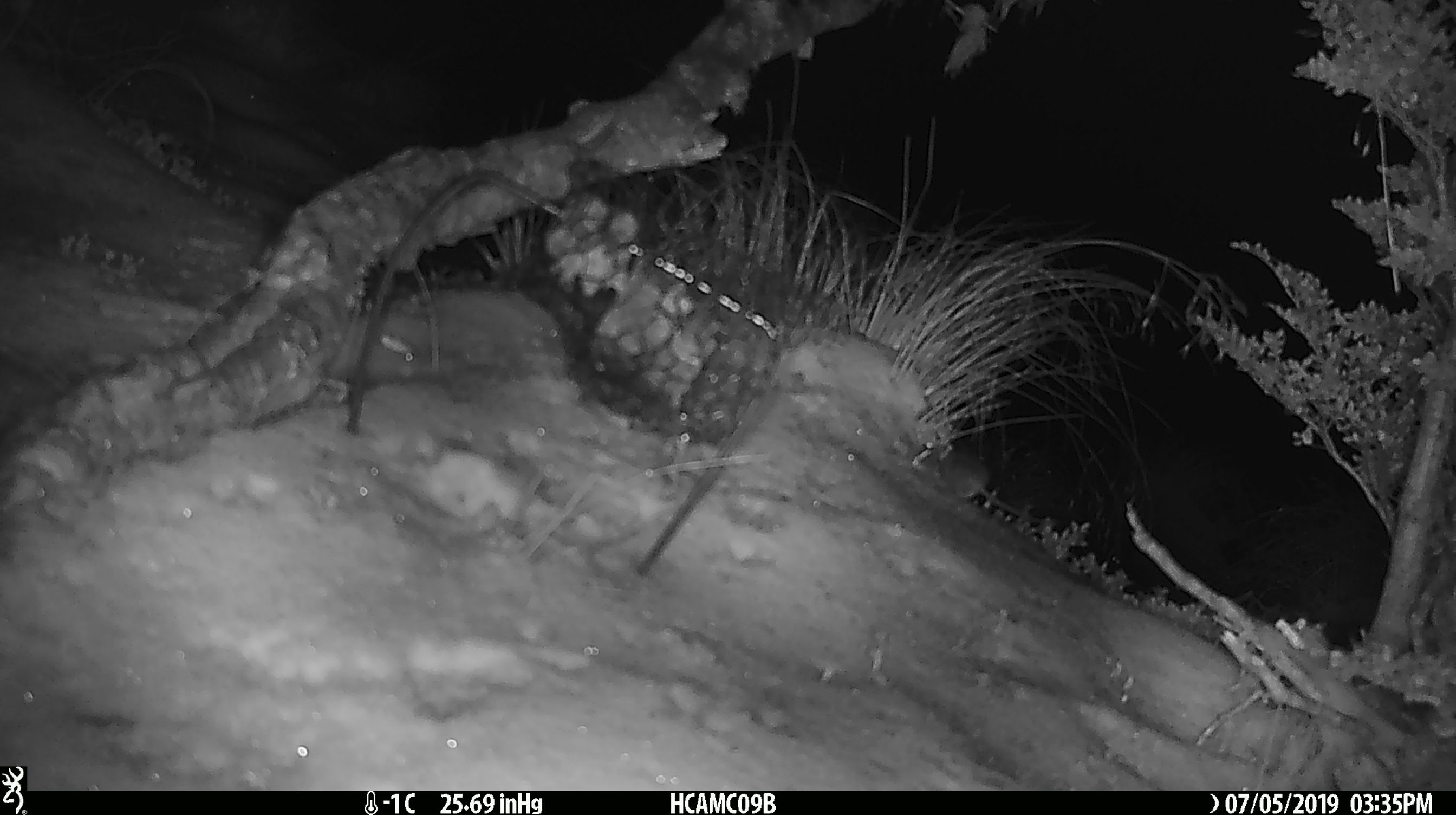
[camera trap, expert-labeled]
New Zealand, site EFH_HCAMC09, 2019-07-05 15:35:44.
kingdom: Animalia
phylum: Chordata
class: Mammalia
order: Rodentia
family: Muridae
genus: Mus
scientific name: Mus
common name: mouse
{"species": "mouse (Mus)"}